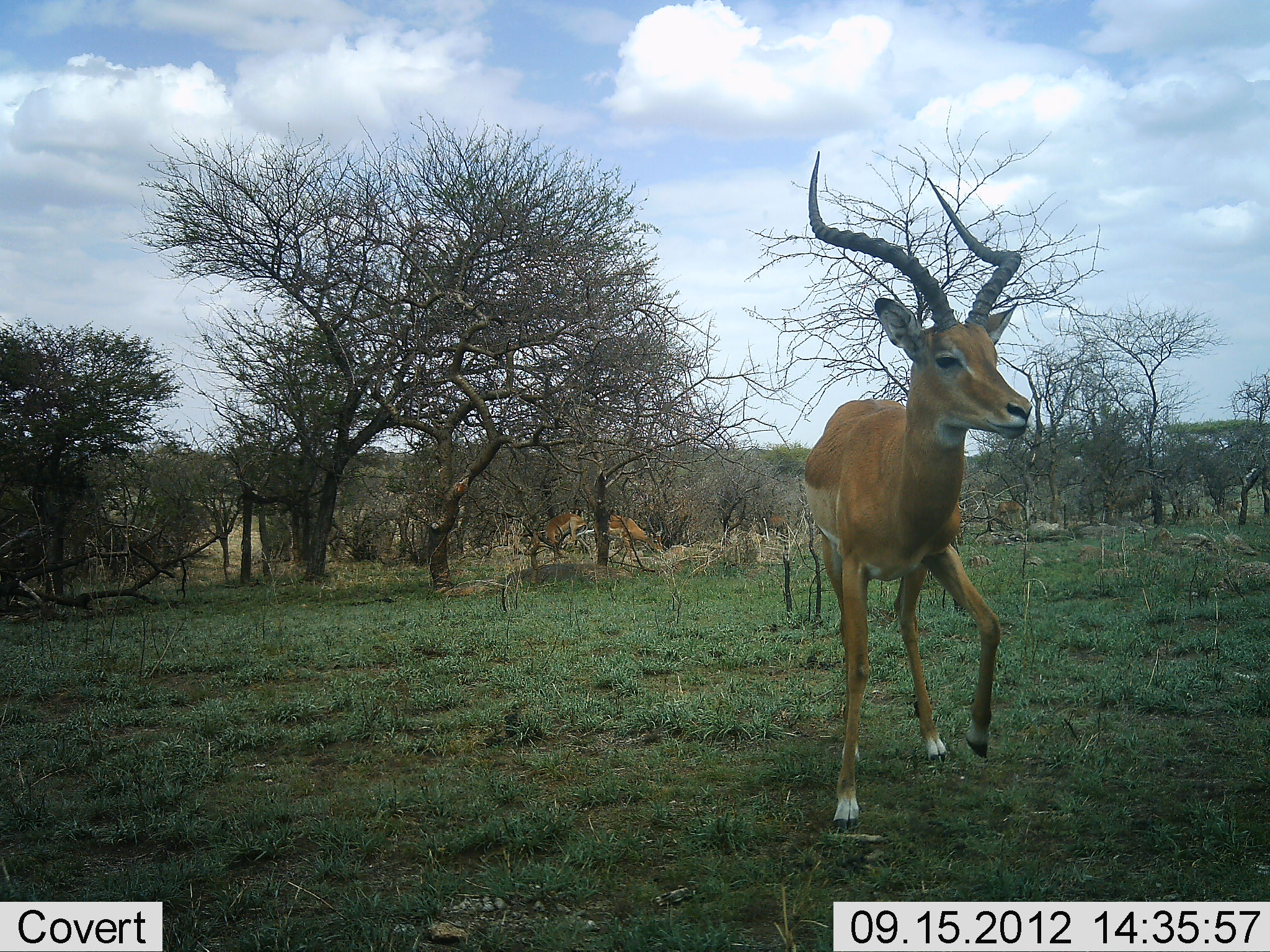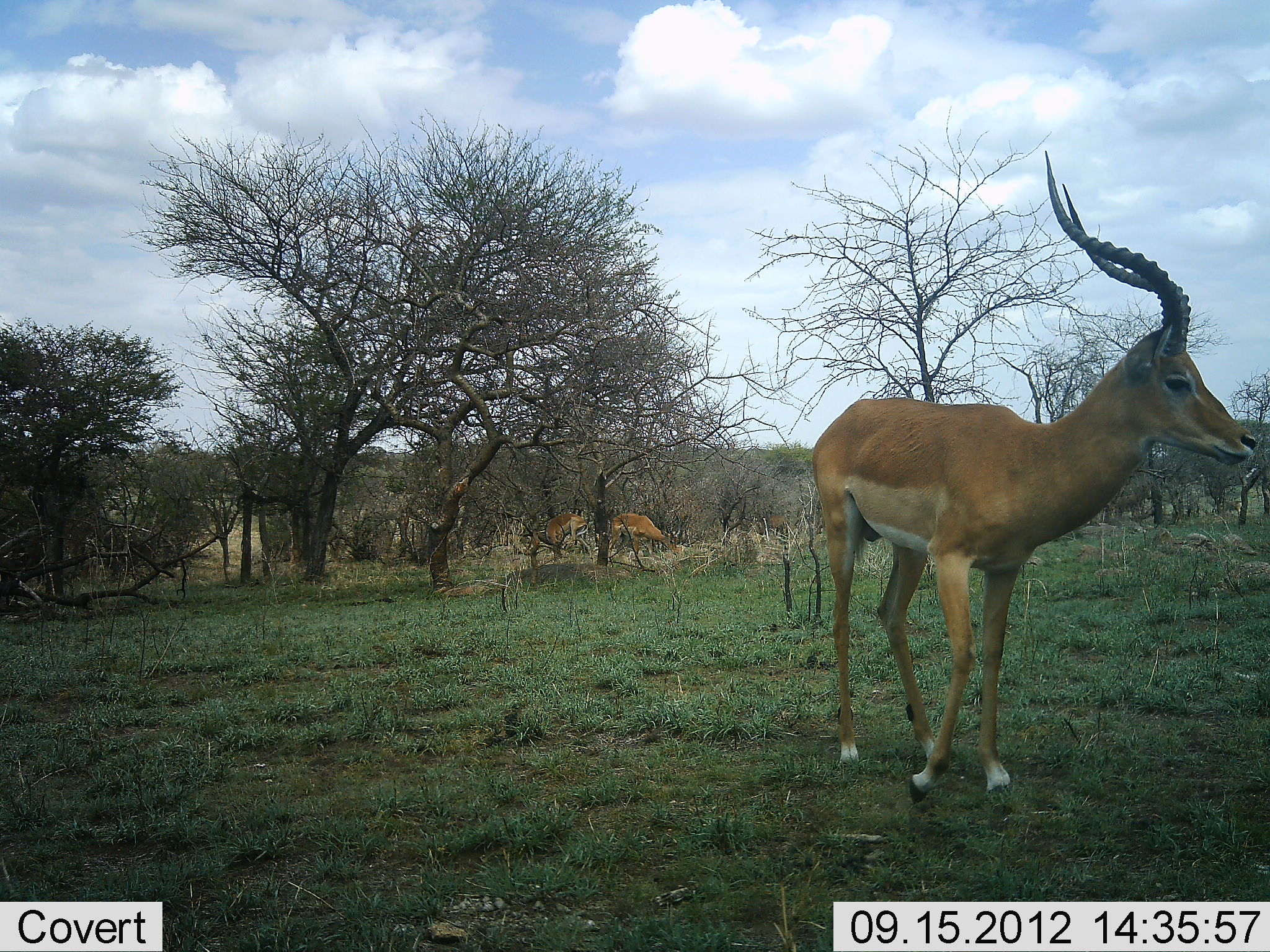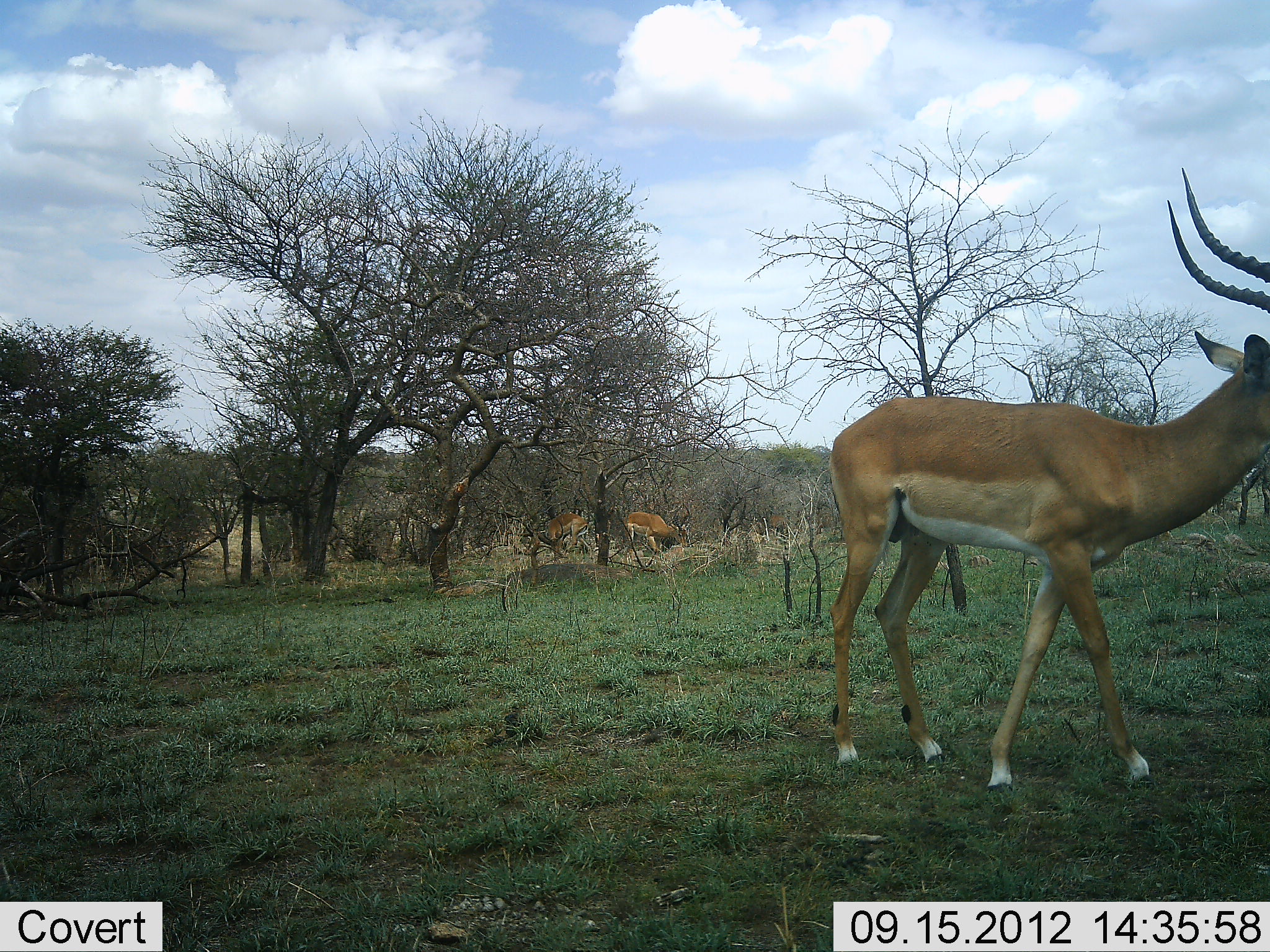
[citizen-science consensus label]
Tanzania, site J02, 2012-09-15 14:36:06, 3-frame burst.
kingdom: Animalia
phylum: Chordata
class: Mammalia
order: Artiodactyla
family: Bovidae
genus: Aepyceros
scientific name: Aepyceros melampus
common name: impala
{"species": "impala (Aepyceros melampus)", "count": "3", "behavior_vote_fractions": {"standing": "70%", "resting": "0%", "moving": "60%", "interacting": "0%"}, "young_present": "0%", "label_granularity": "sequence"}